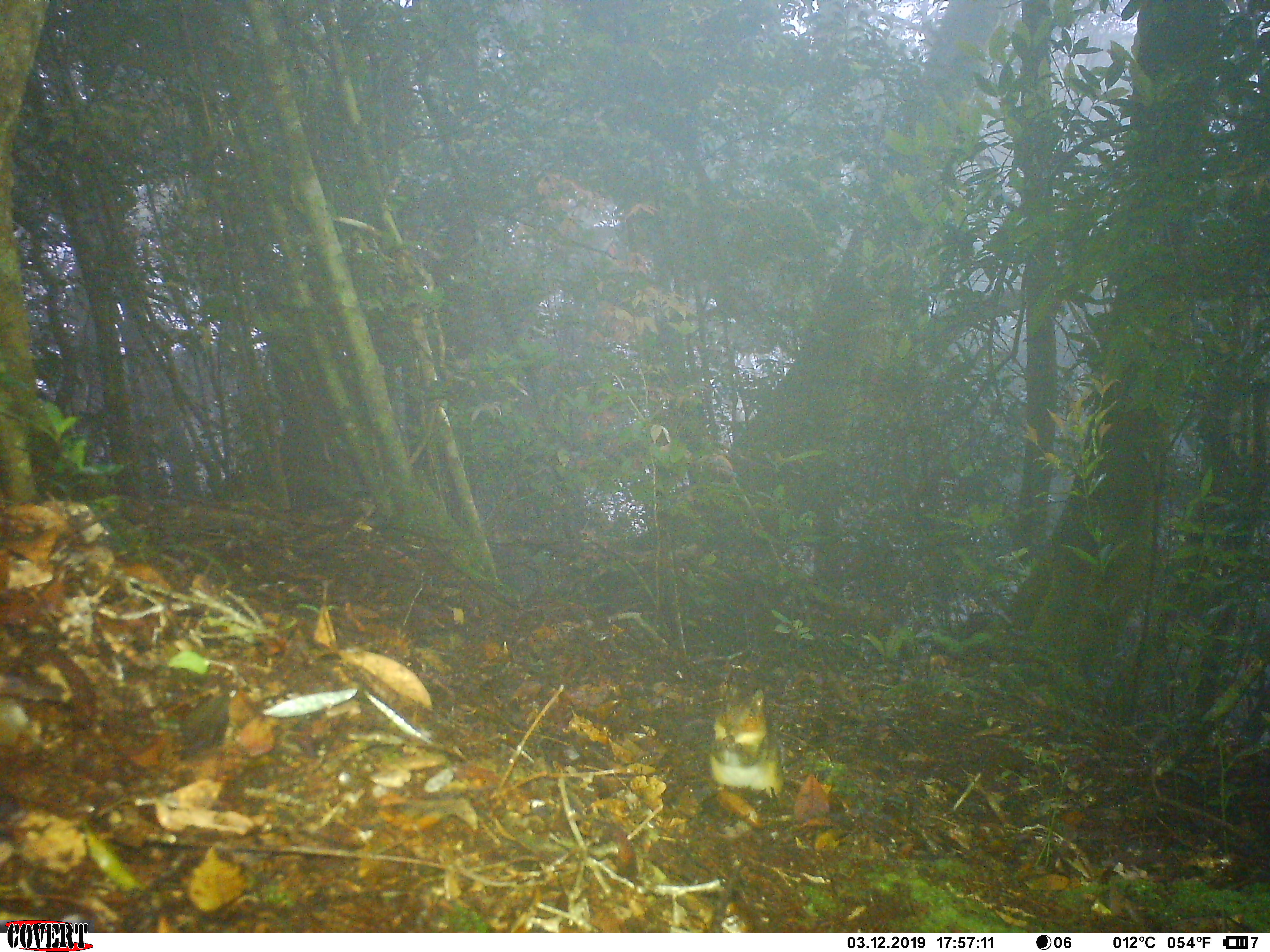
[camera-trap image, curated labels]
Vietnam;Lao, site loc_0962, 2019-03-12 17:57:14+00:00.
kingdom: Animalia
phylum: Chordata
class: Mammalia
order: Rodentia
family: Sciuridae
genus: Dremomys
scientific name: Dremomys rufigenis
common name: red-cheeked squirrel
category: red cheeked squirrel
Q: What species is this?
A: Red cheeked squirrel (red-cheeked squirrel) (Dremomys rufigenis).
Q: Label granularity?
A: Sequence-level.